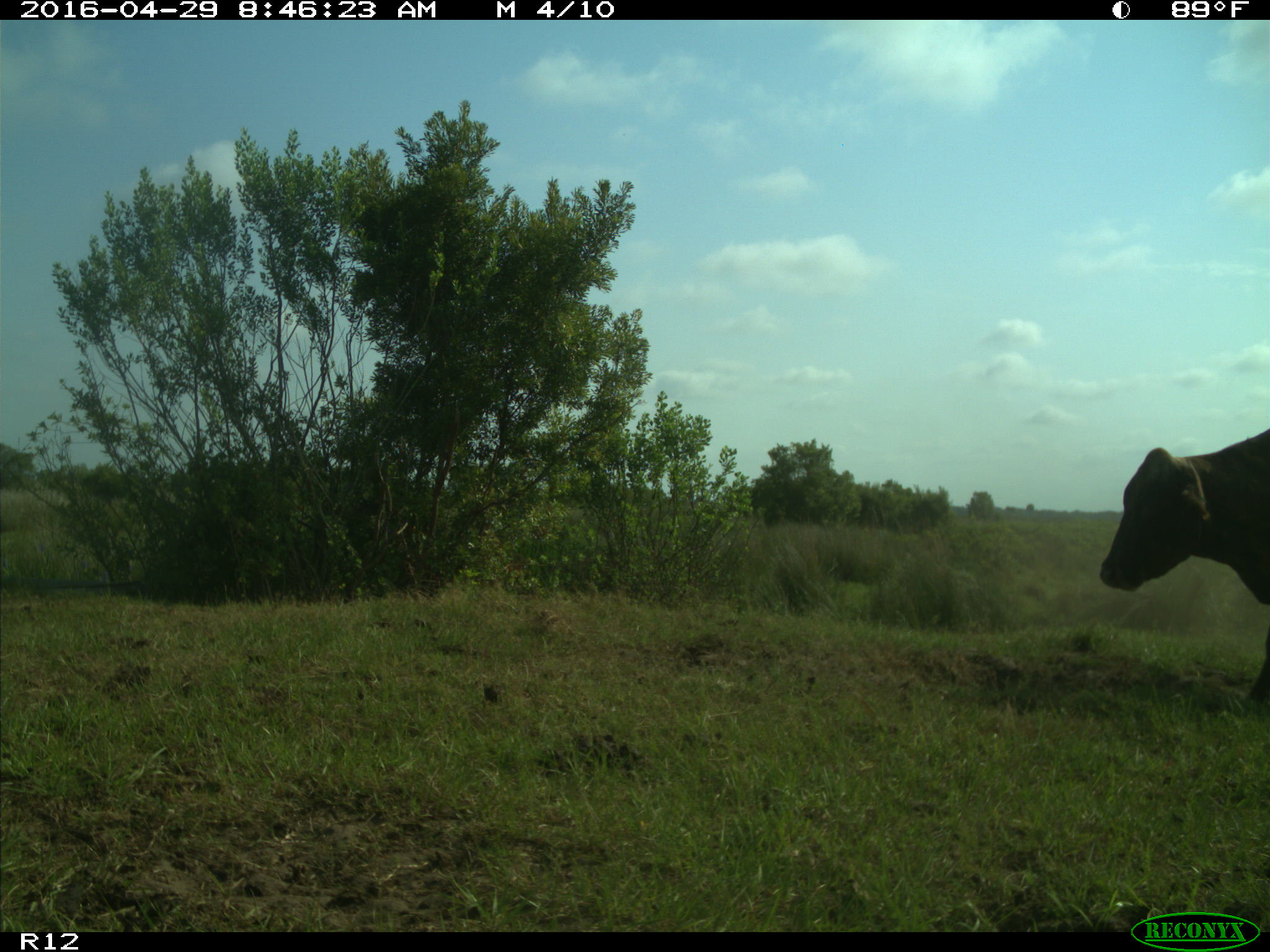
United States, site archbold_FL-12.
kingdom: Animalia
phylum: Chordata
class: Mammalia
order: Artiodactyla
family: Bovidae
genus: Bos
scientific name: Bos taurus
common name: domestic cow